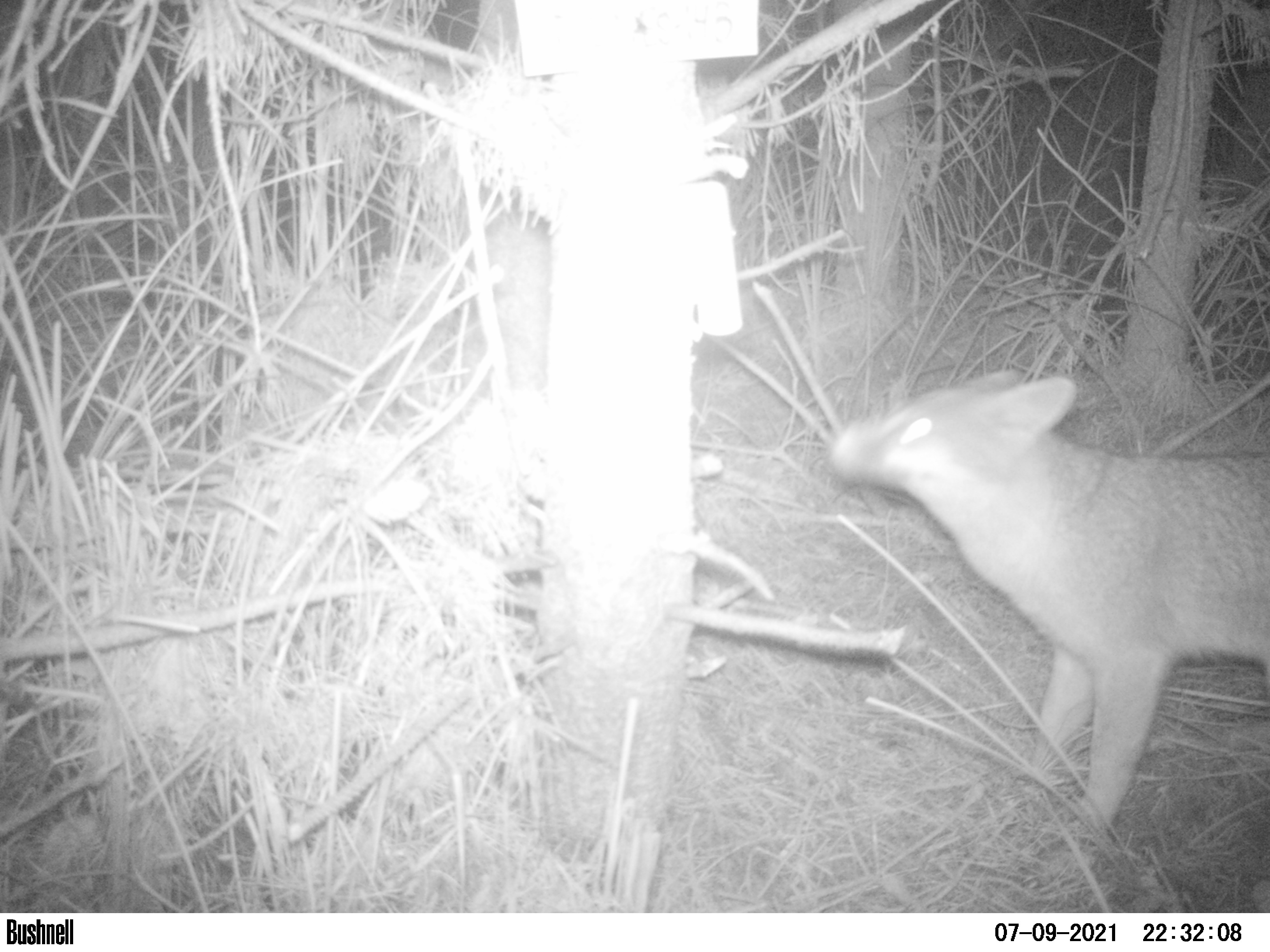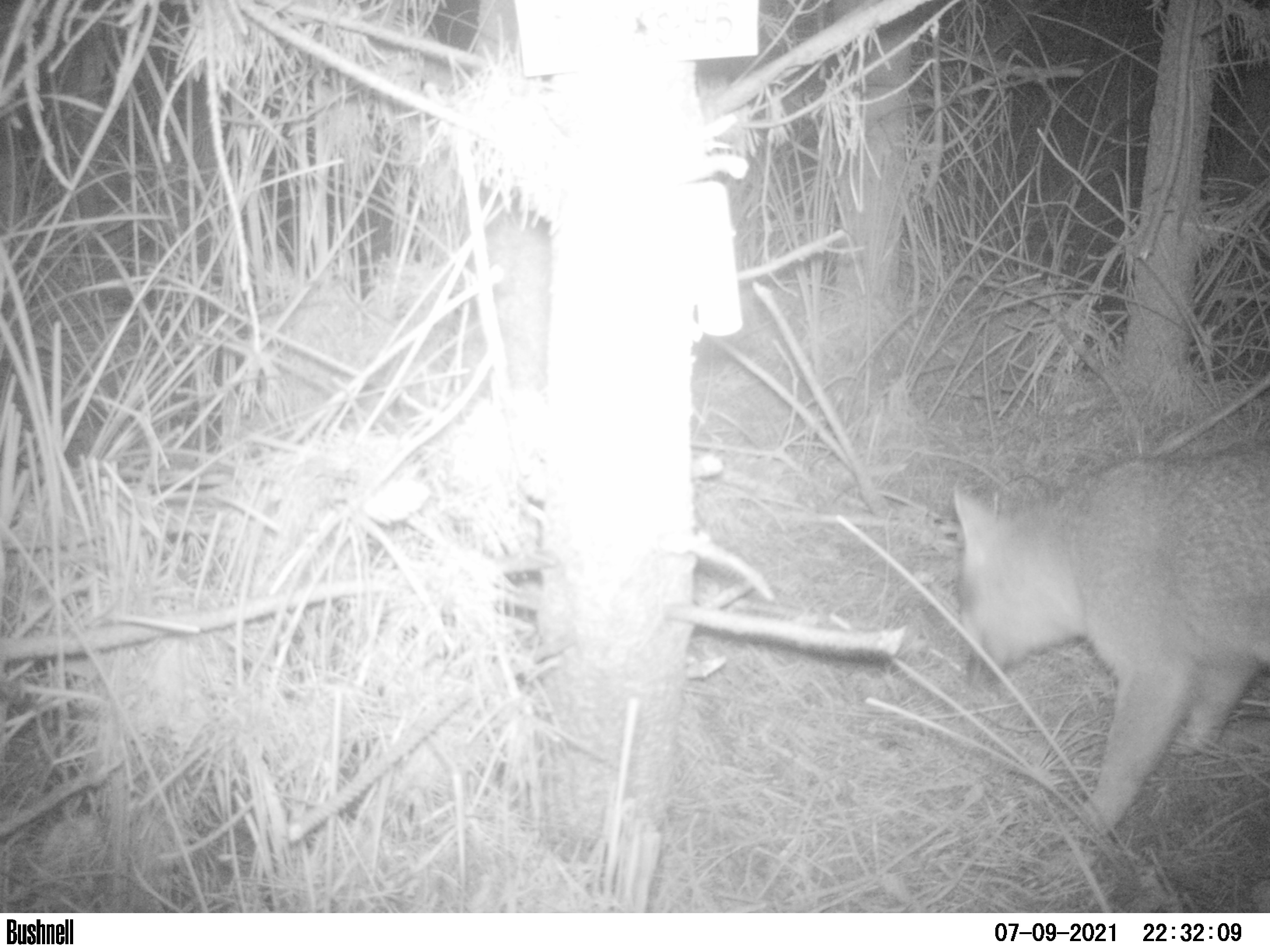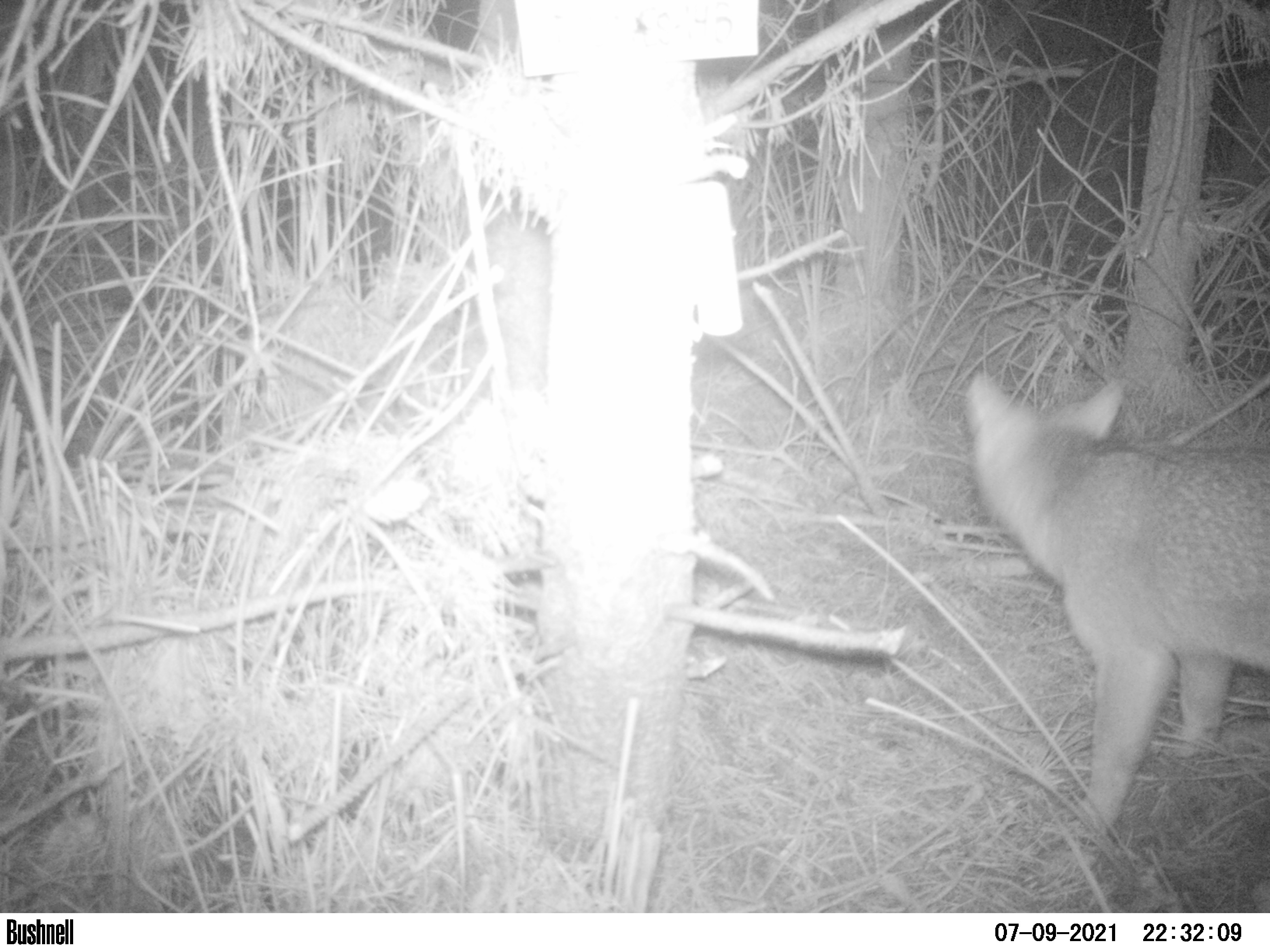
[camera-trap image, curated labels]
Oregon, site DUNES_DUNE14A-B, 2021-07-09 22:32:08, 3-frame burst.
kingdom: Animalia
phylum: Chordata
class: Mammalia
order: Carnivora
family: Canidae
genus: Urocyon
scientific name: Urocyon cinereoargenteus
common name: gray fox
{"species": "gray fox (Urocyon cinereoargenteus)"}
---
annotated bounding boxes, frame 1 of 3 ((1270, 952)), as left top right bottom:
gray fox: 825 341 1265 843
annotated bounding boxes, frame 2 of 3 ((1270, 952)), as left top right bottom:
gray fox: 941 417 1265 851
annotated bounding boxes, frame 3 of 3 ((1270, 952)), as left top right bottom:
gray fox: 944 358 1265 853